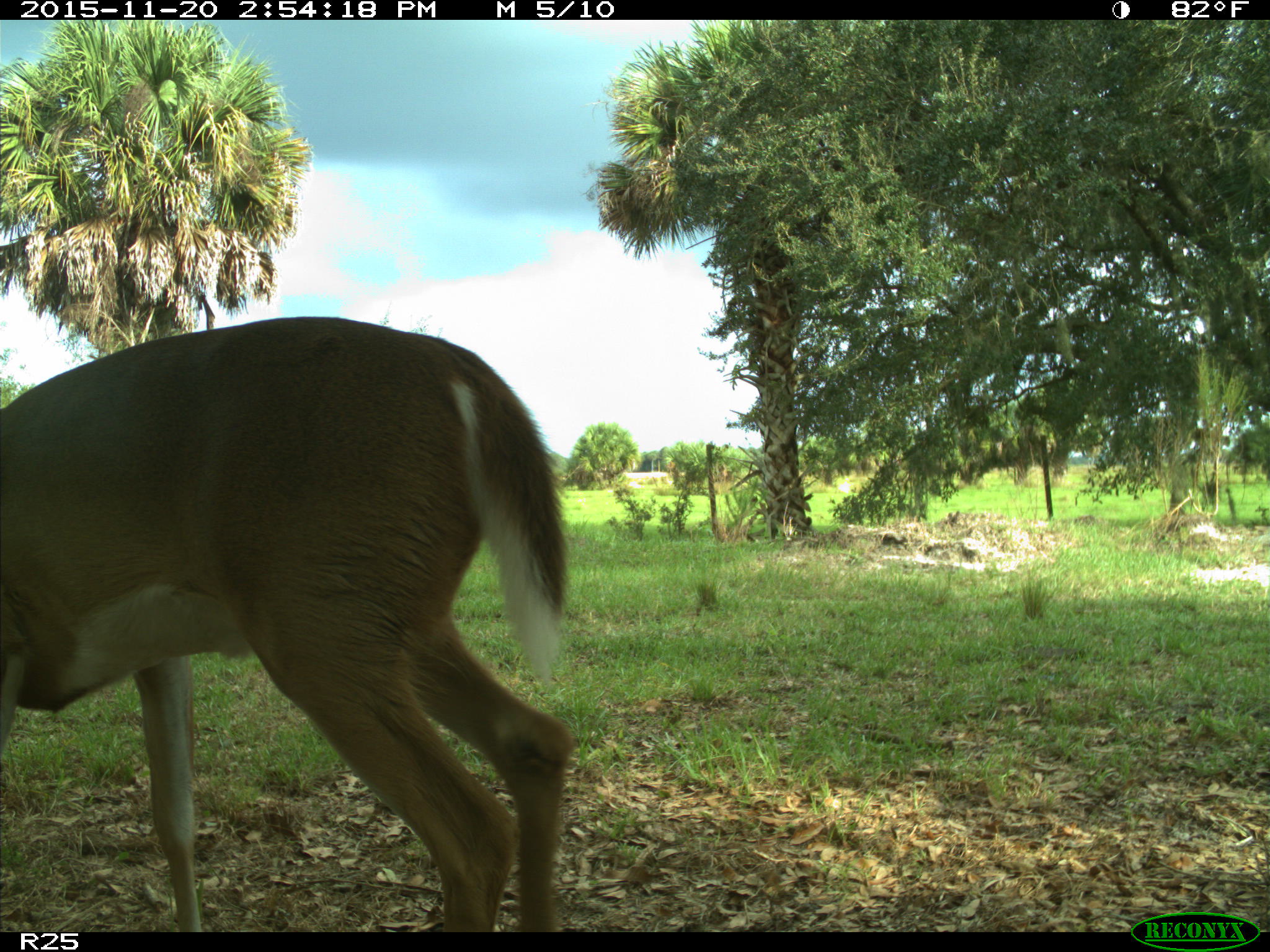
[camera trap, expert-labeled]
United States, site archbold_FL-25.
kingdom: Animalia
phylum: Chordata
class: Mammalia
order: Artiodactyla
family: Cervidae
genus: Odocoileus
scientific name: Odocoileus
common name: deer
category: unidentified deer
Unidentified deer (deer) (Odocoileus).